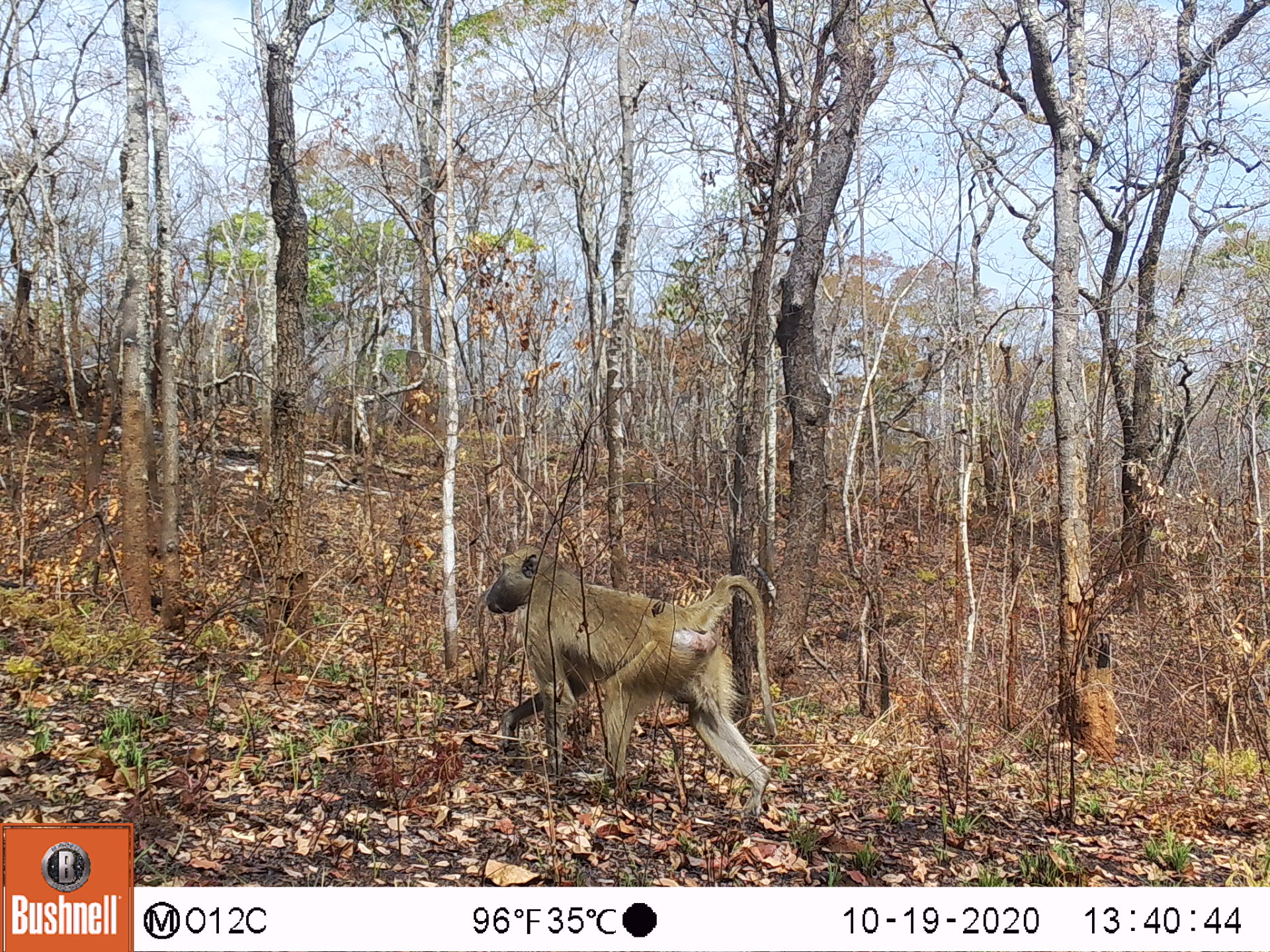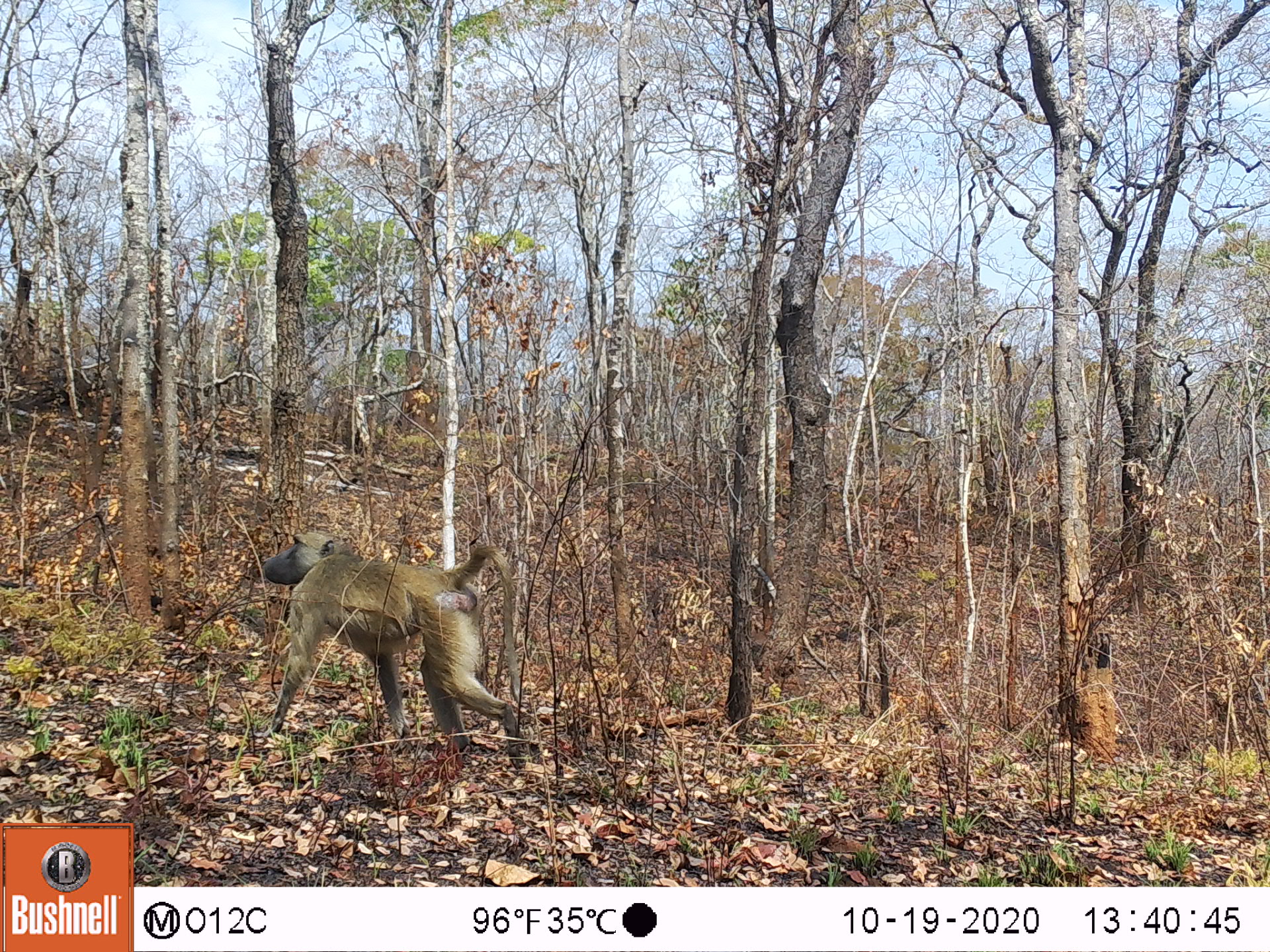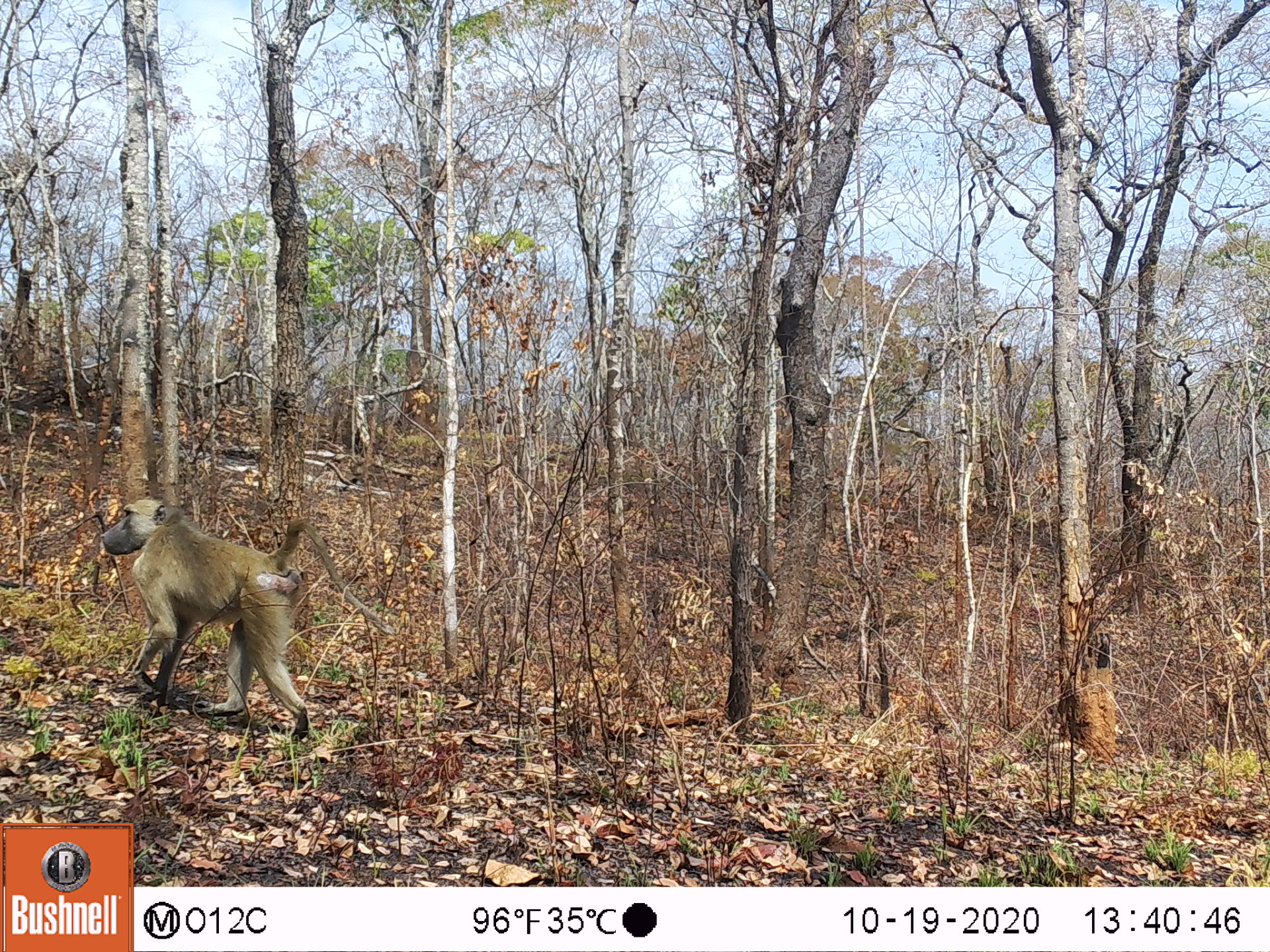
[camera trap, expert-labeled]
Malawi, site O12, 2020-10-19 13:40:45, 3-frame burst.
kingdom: Animalia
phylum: Chordata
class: Mammalia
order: Primates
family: Cercopithecidae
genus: Papio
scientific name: Papio cynocephalus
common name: yellow baboon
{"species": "yellow baboon (Papio cynocephalus)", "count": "1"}